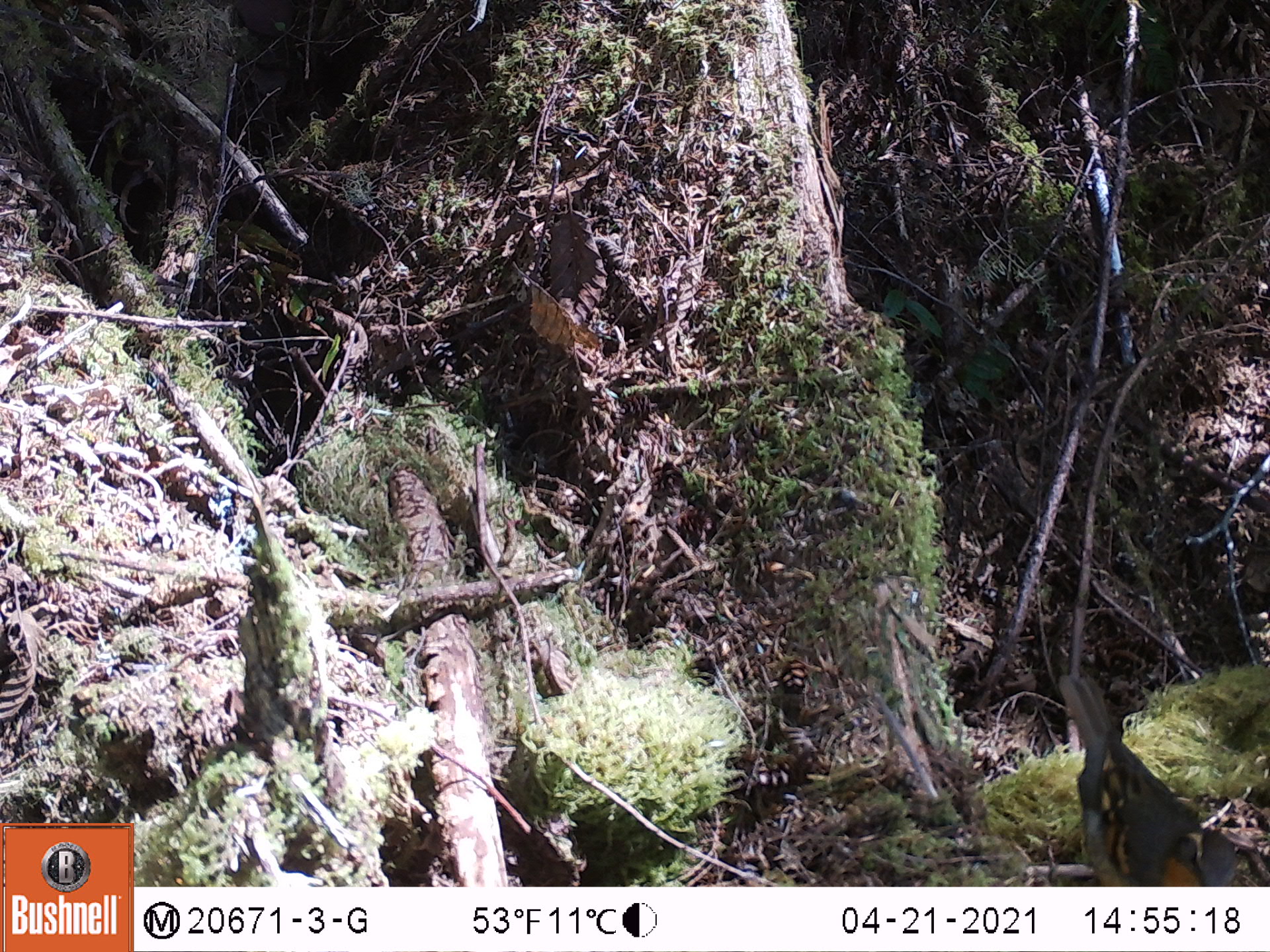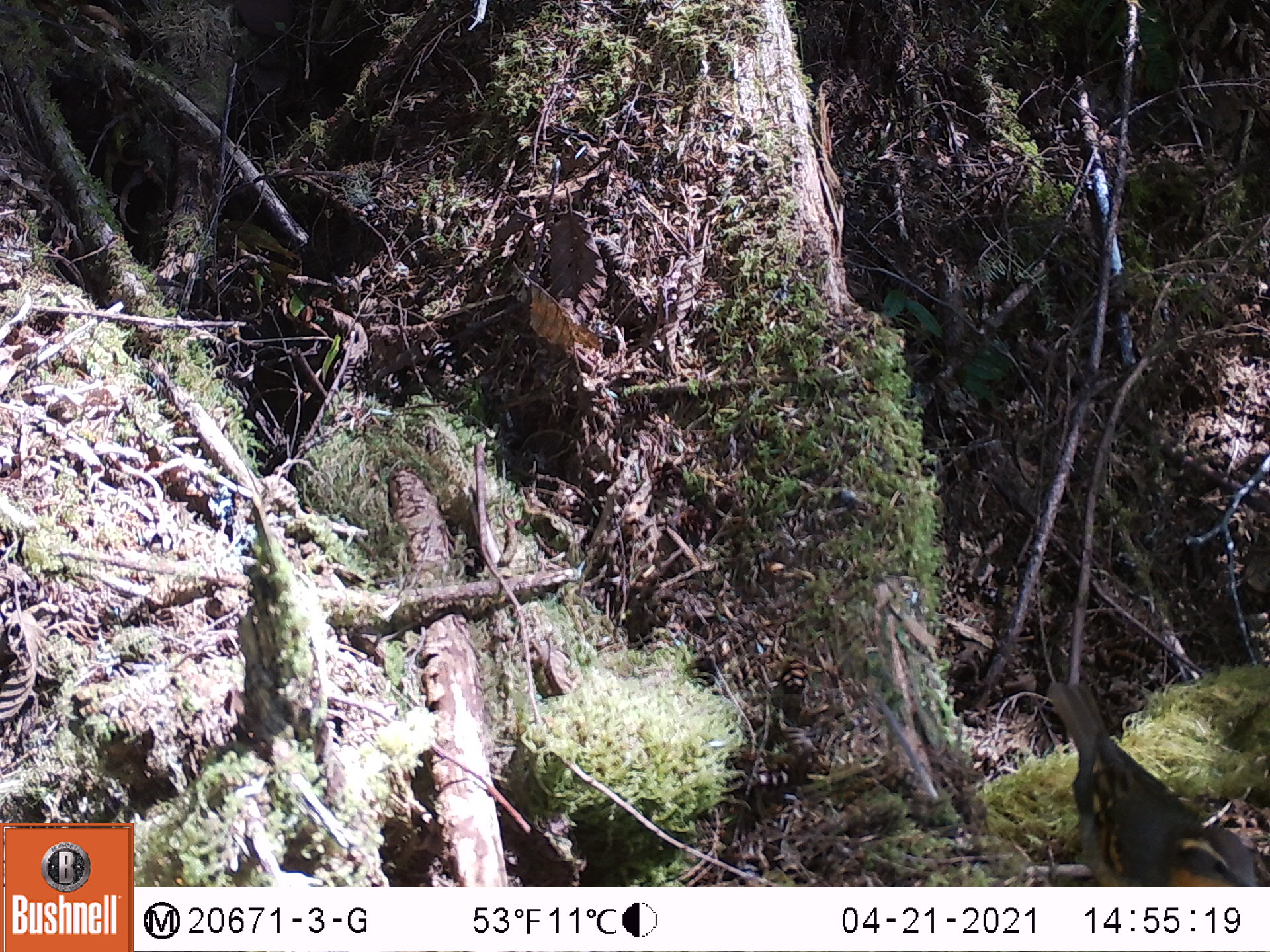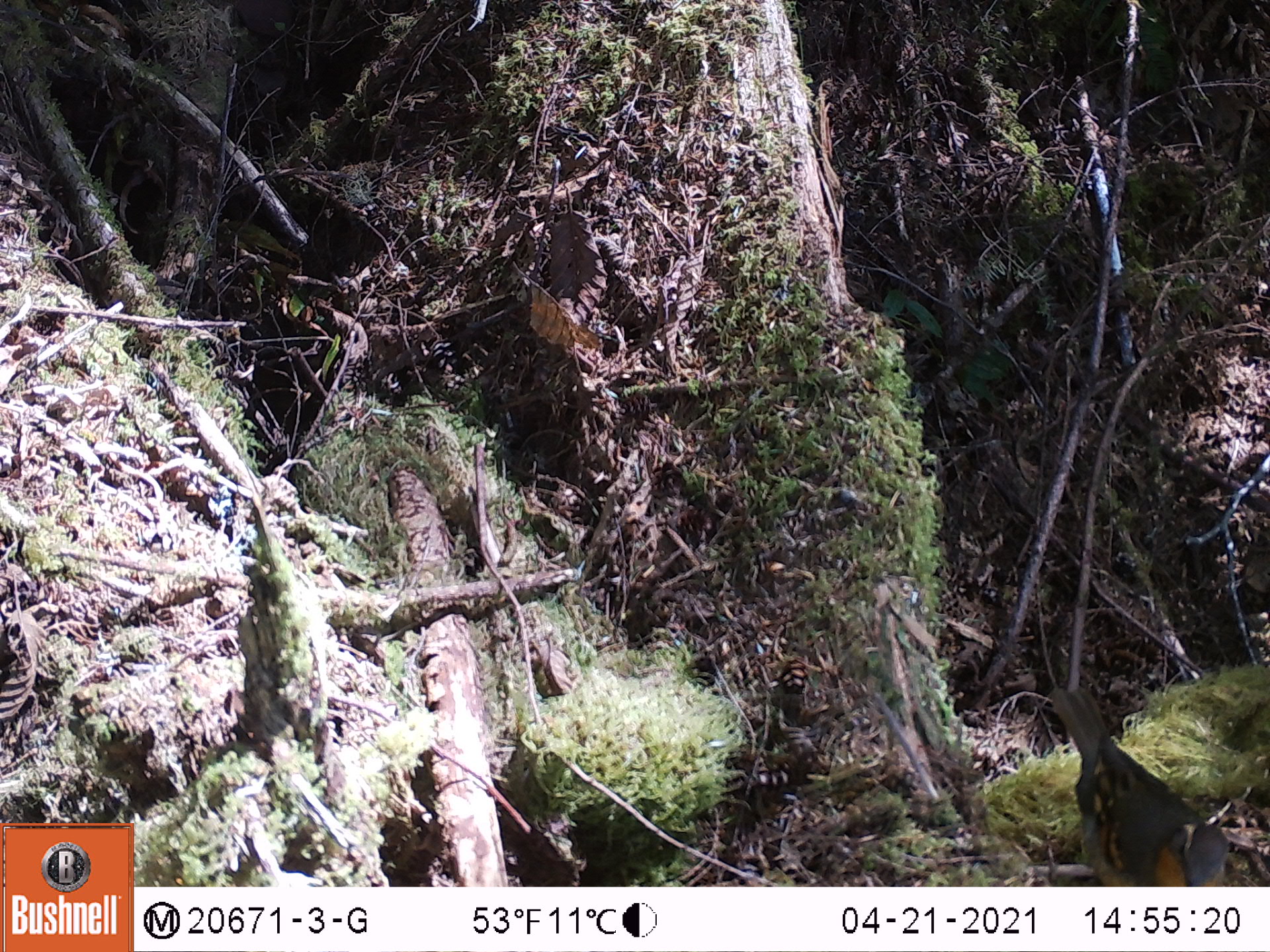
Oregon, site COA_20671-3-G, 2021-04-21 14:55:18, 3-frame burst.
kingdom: Animalia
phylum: Chordata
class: Aves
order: Passeriformes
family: Turdidae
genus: Ixoreus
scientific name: Ixoreus naevius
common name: varied thrush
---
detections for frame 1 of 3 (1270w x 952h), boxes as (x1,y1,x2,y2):
varied thrush: (1036,659,1261,885)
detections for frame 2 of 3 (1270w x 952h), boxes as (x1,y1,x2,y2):
varied thrush: (1024,660,1267,887)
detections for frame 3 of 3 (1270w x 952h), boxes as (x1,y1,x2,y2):
varied thrush: (1026,661,1247,885)